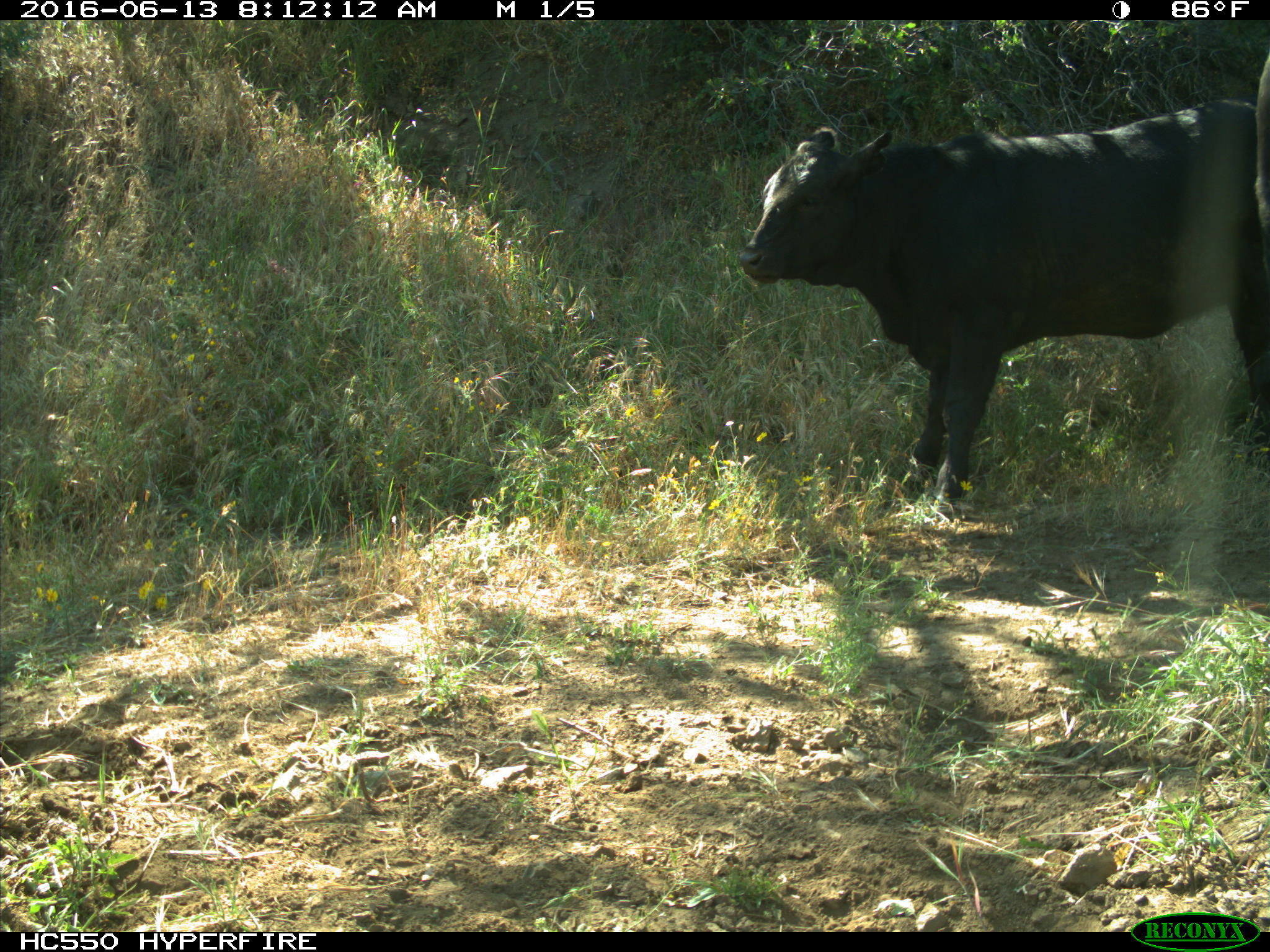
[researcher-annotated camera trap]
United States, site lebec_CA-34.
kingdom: Animalia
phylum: Chordata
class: Mammalia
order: Artiodactyla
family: Bovidae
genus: Bos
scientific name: Bos taurus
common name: domestic cow